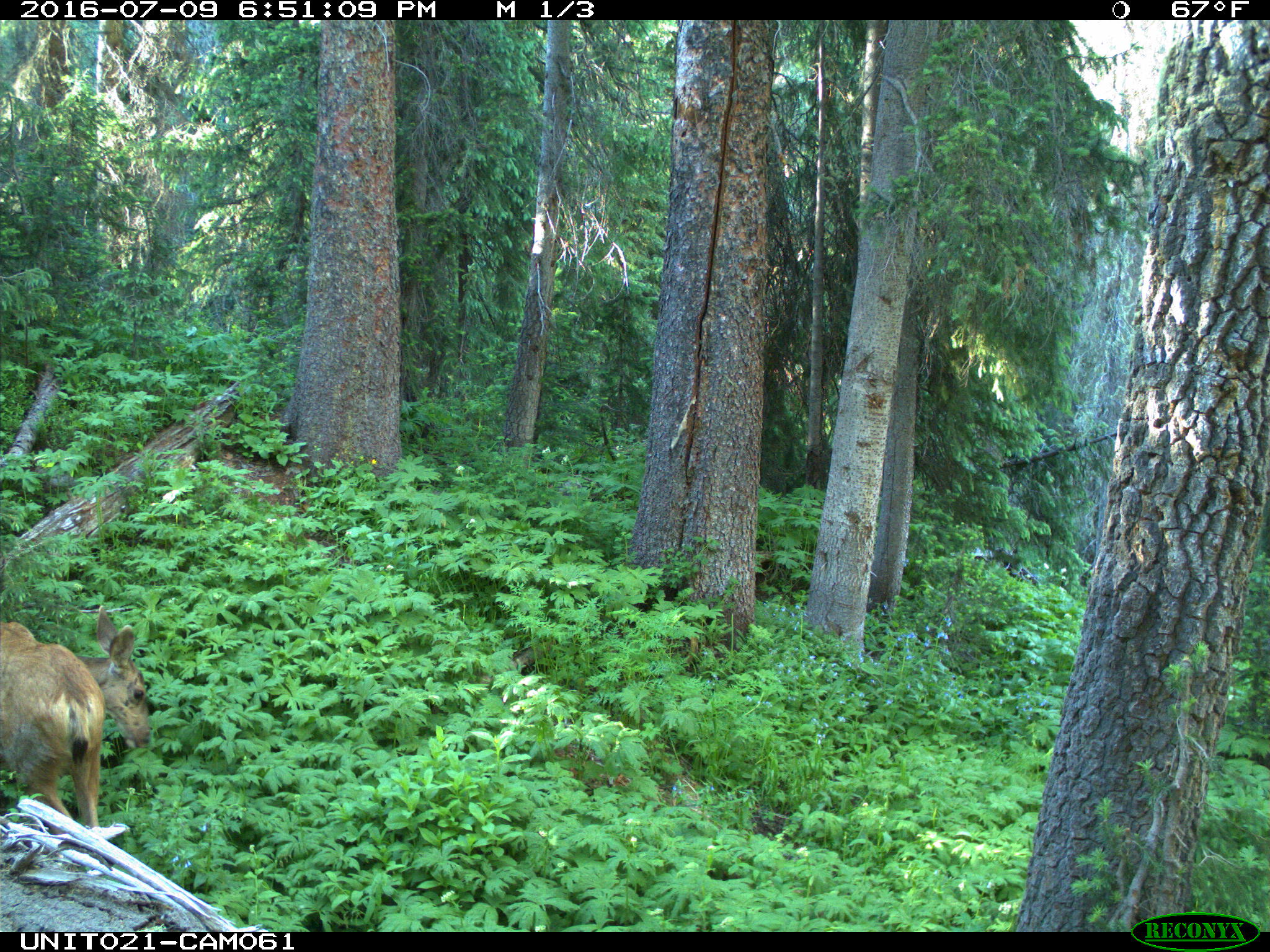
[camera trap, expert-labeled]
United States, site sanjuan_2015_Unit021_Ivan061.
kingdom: Animalia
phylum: Chordata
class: Mammalia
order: Artiodactyla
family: Cervidae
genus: Odocoileus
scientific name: Odocoileus hemionus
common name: mule deer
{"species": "Odocoileus hemionus (mule deer)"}